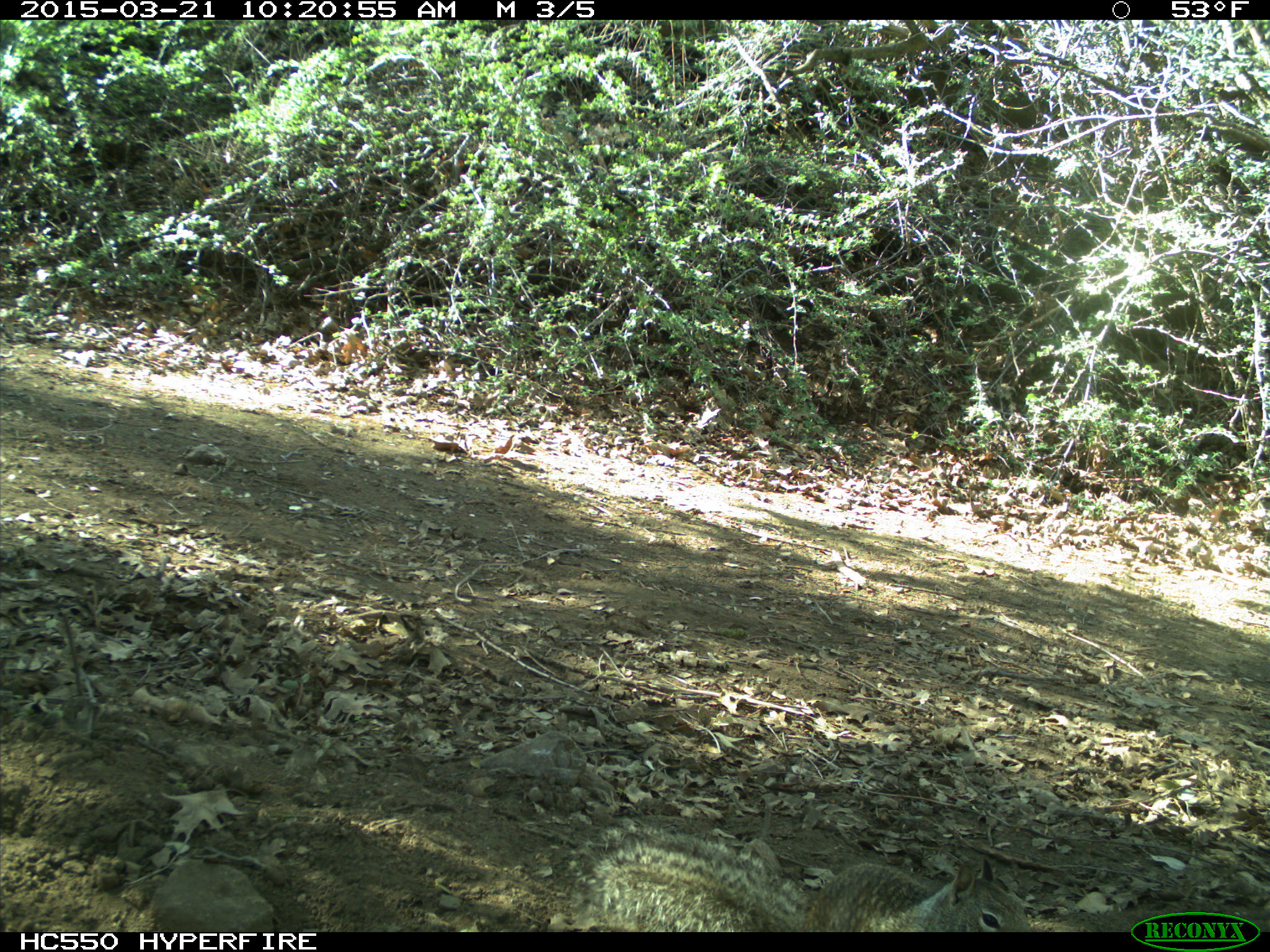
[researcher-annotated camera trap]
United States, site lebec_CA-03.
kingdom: Animalia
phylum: Chordata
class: Mammalia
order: Rodentia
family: Sciuridae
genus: Otospermophilus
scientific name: Otospermophilus beecheyi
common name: california ground squirrel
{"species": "Otospermophilus beecheyi (california ground squirrel)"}